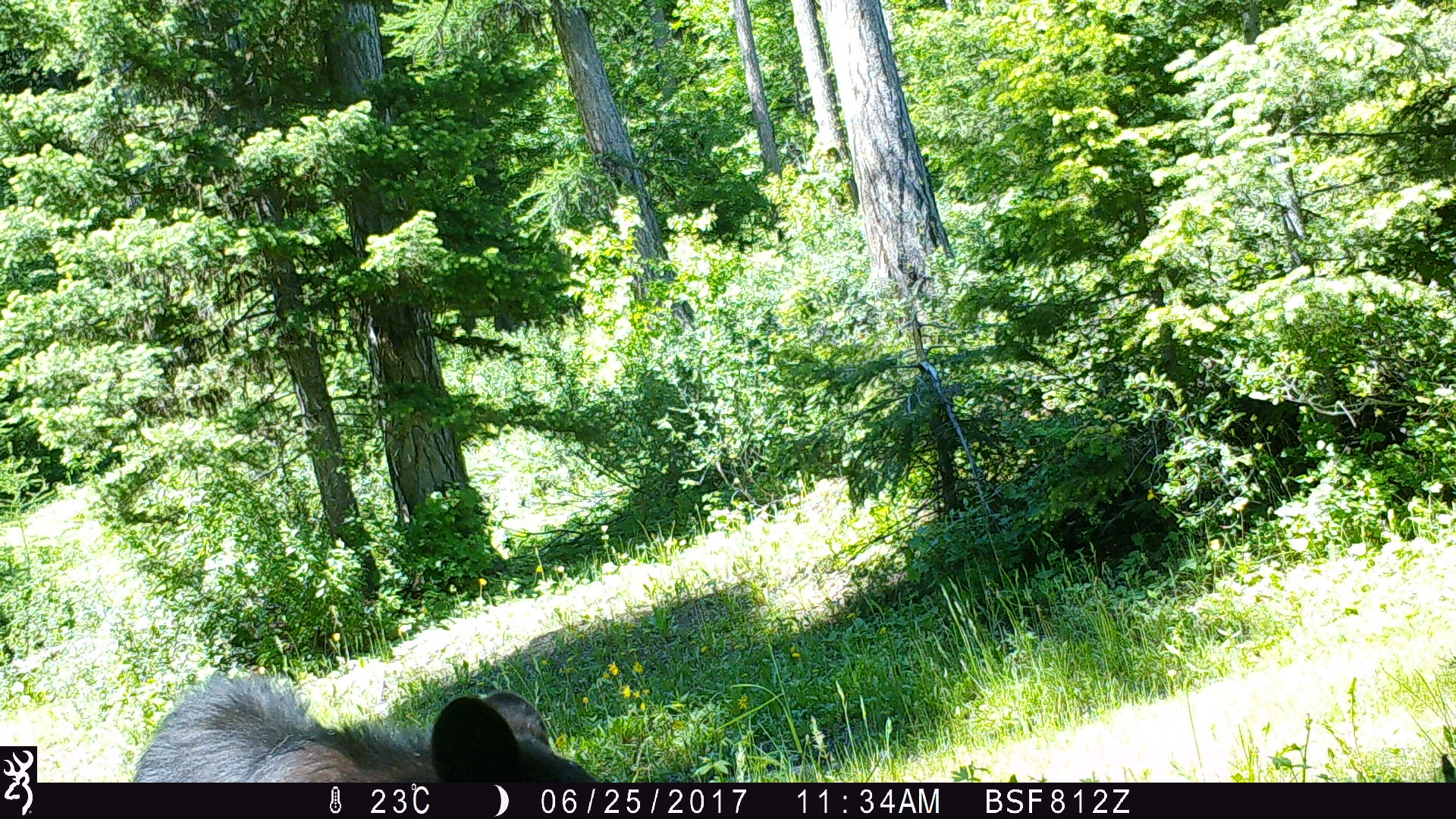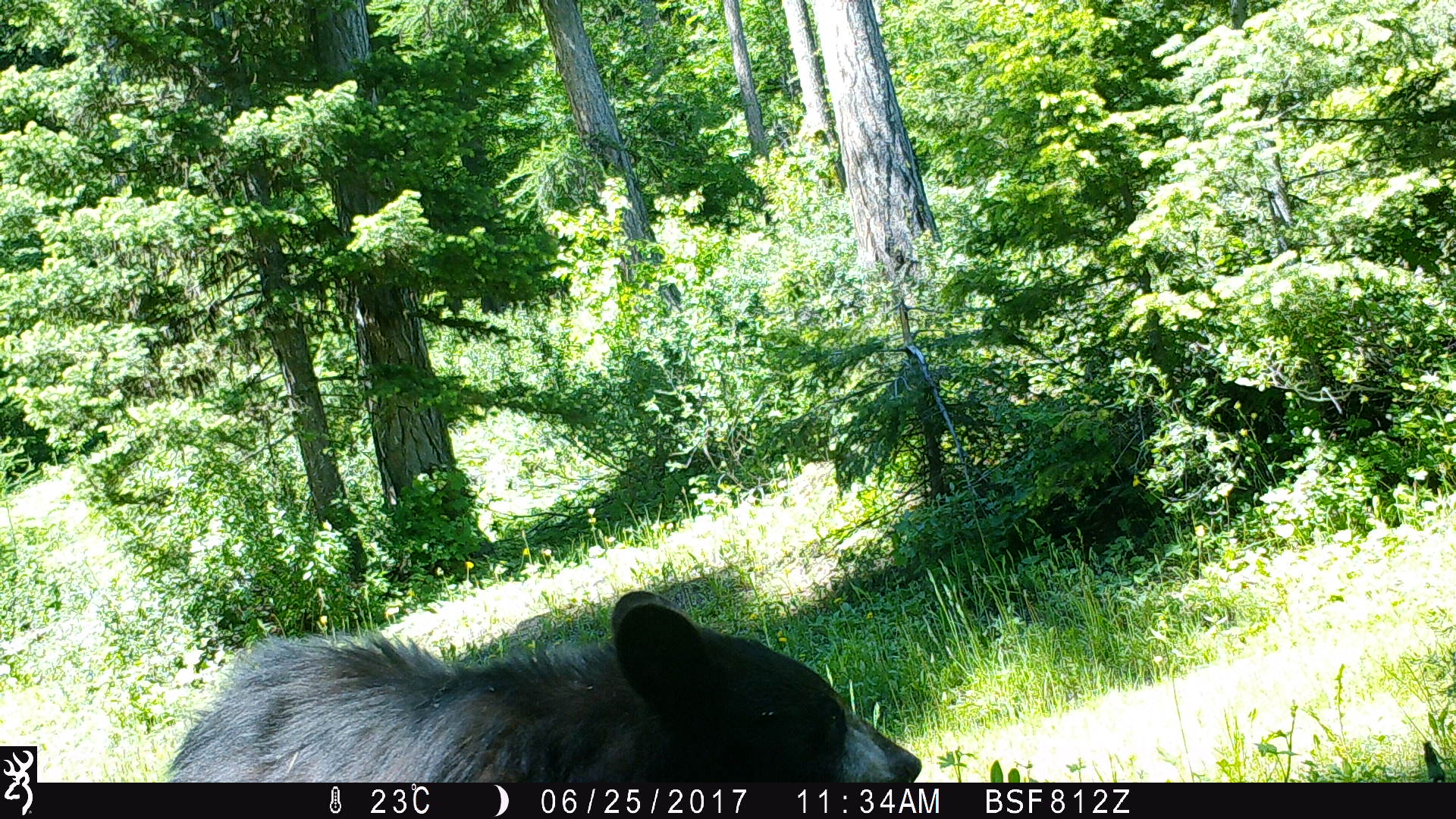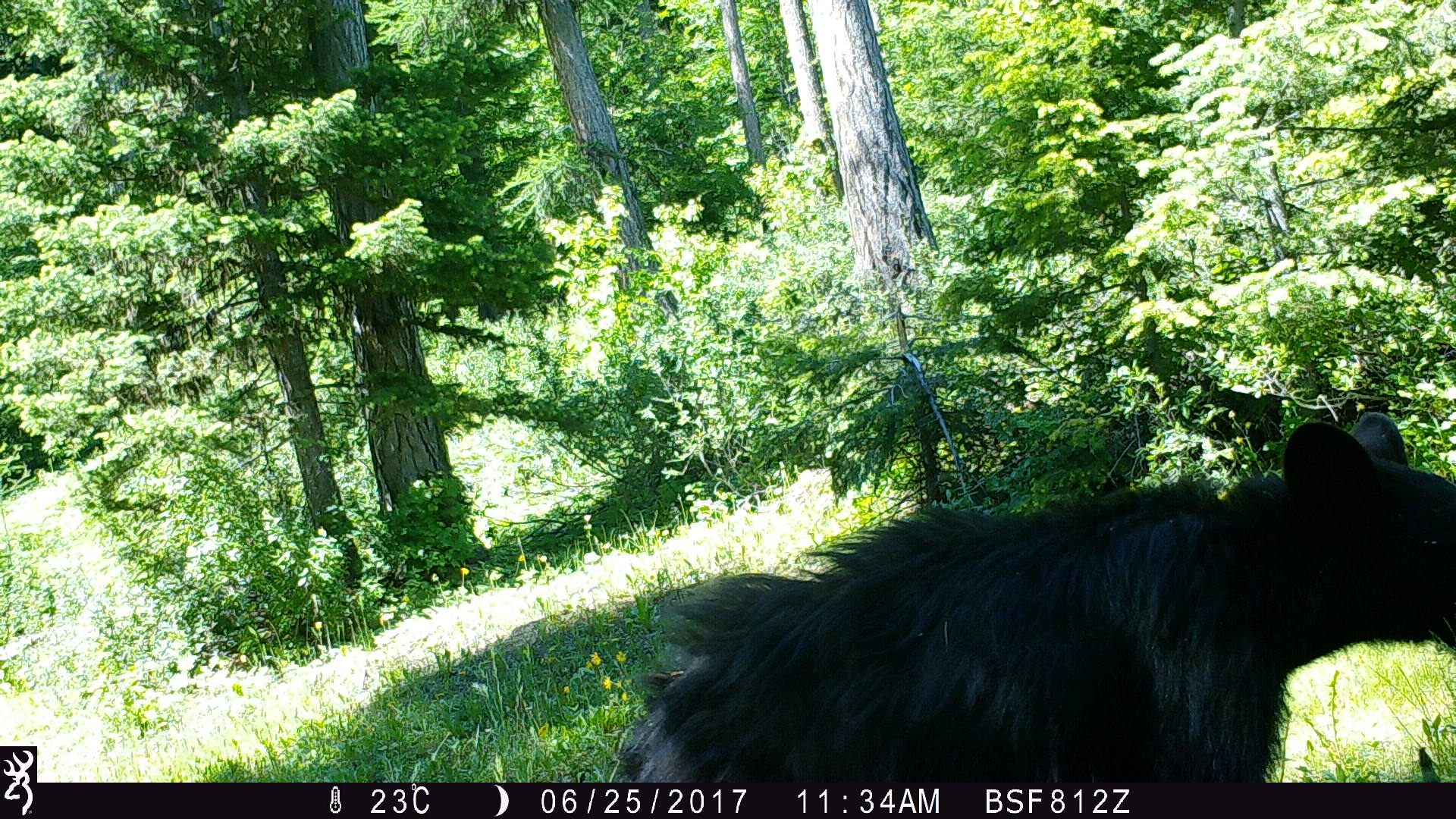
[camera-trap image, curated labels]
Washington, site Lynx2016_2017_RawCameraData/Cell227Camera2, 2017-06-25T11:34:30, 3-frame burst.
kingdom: Animalia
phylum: Chordata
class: Mammalia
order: Carnivora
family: Ursidae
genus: Ursus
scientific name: Ursus americanus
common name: american black bear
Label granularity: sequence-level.